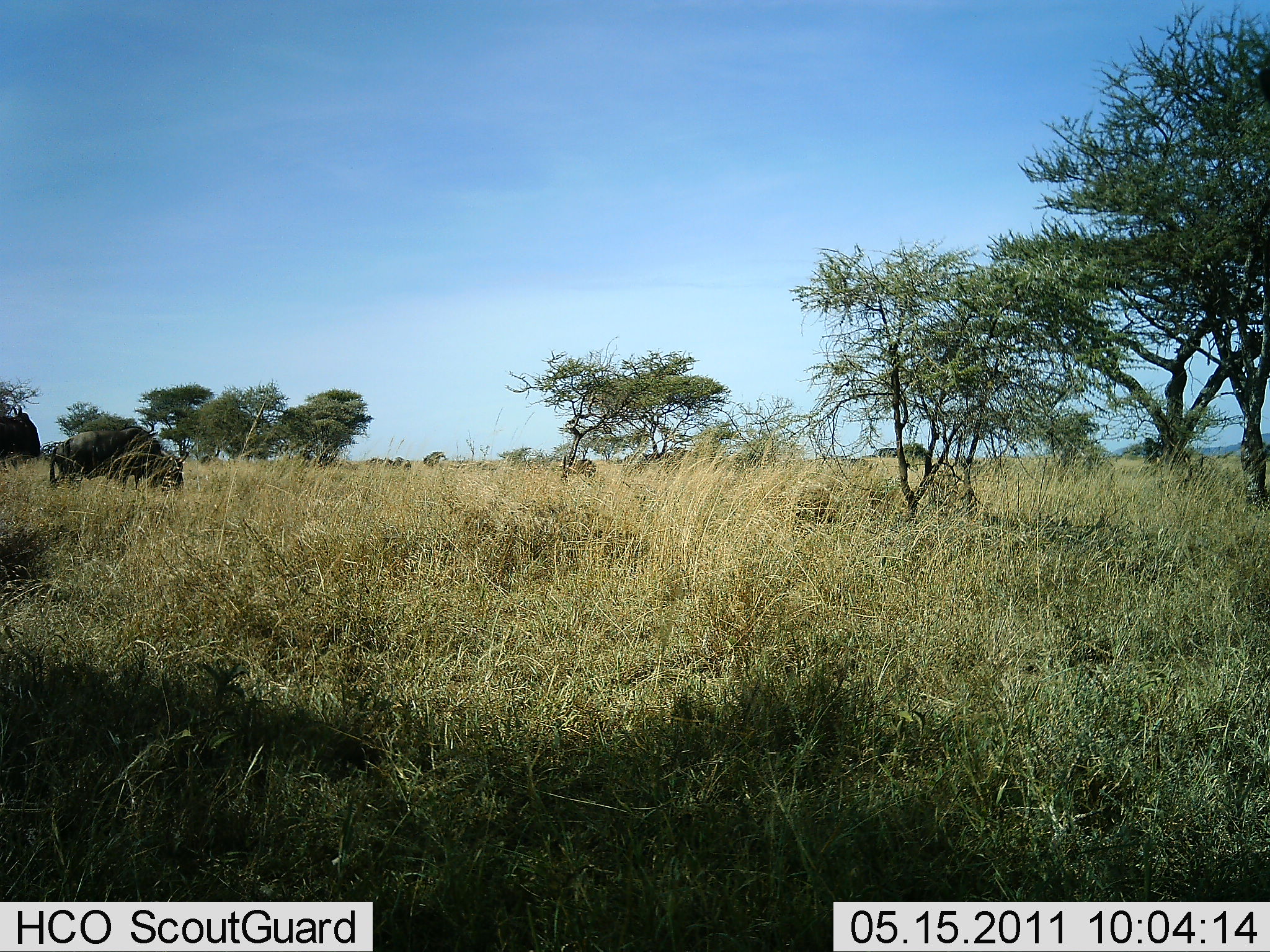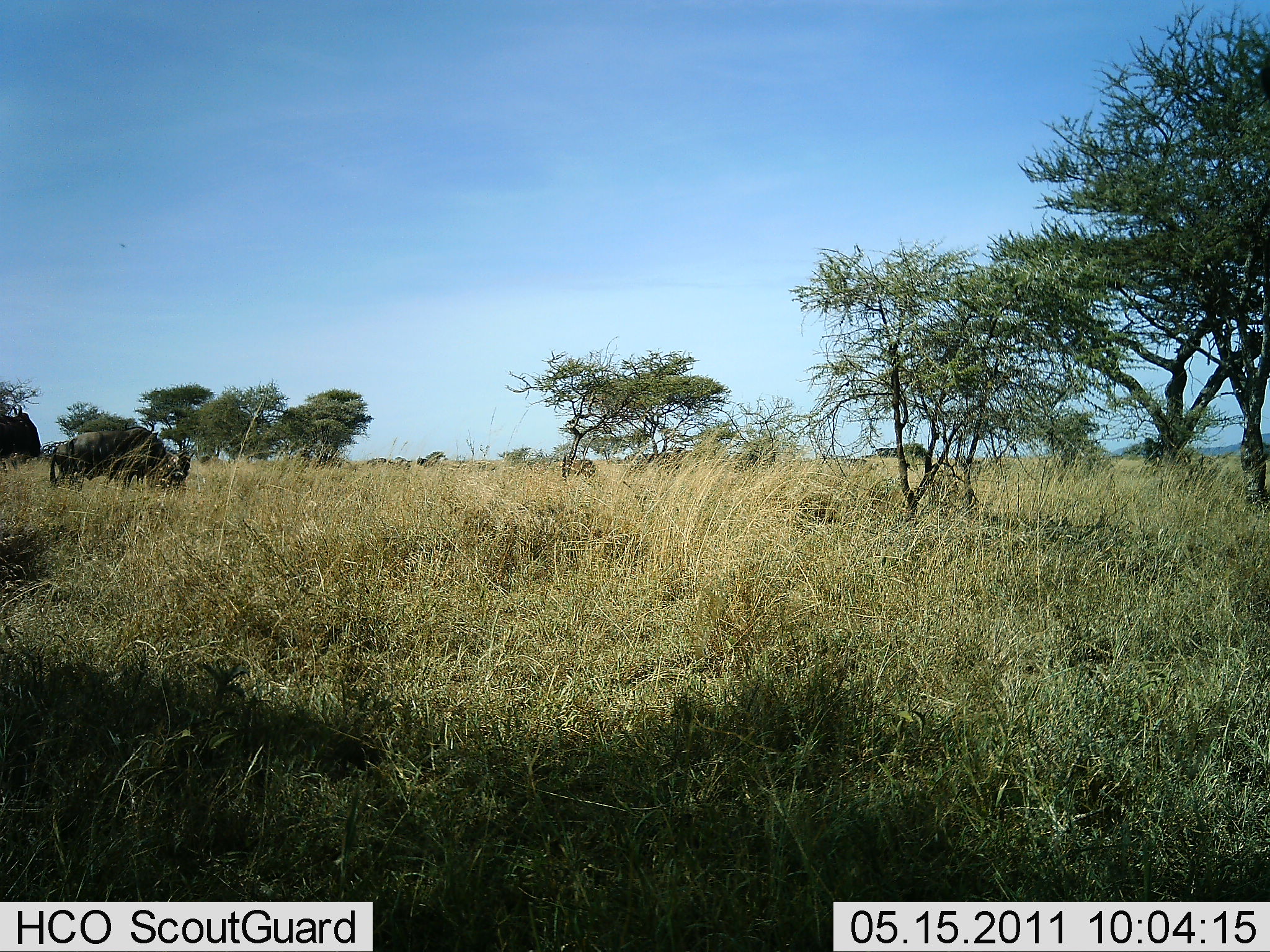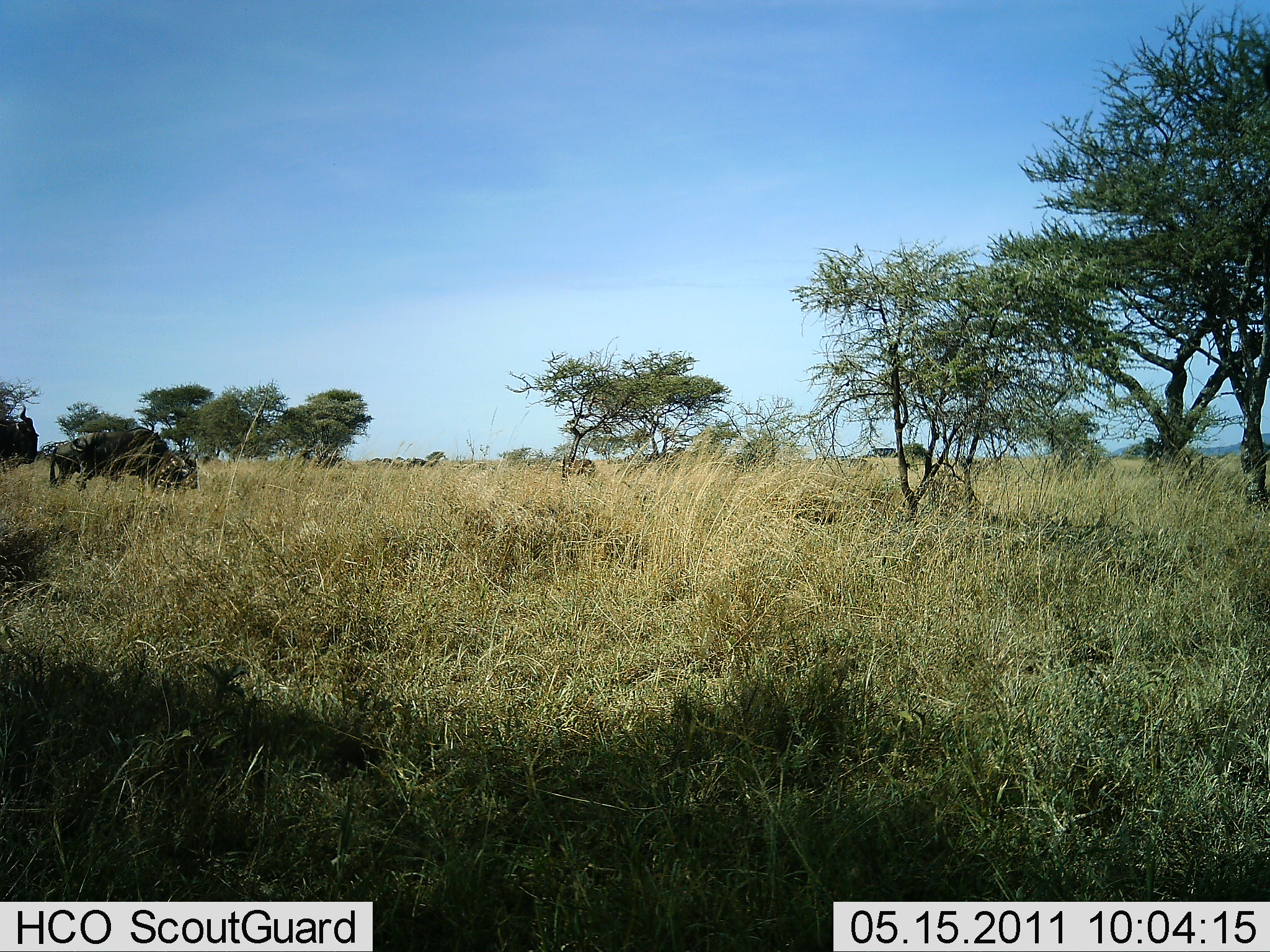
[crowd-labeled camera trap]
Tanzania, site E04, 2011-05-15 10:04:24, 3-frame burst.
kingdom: Animalia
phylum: Chordata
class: Mammalia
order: Artiodactyla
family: Bovidae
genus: Connochaetes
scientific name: Connochaetes taurinus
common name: blue wildebeest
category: wildebeest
Wildebeest (blue wildebeest) (Connochaetes taurinus), count 4. Behavior (volunteer vote fractions): standing 45%, resting 0%, moving 27%, interacting 0%. Young present (vote fraction): 0%. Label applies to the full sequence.